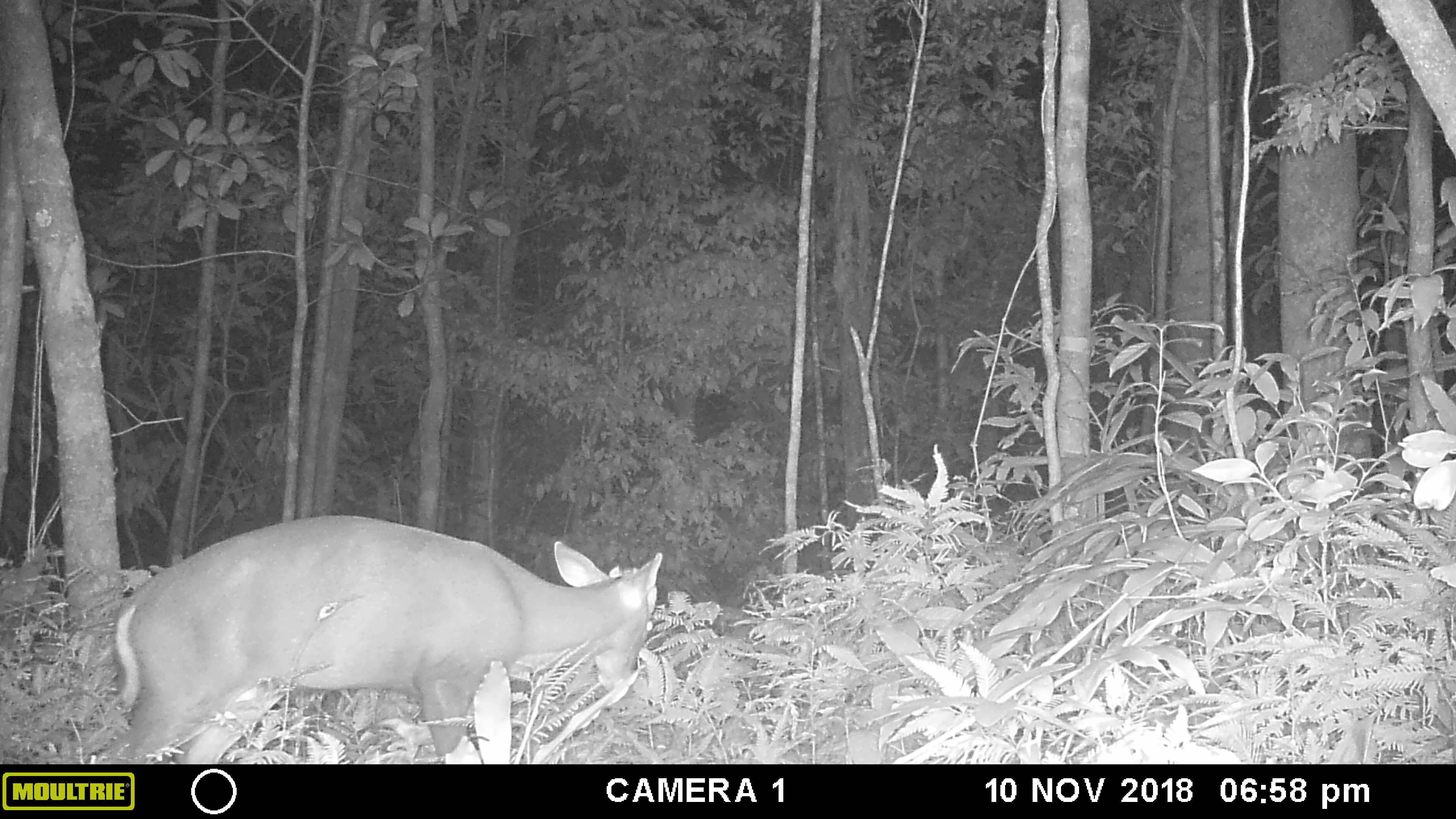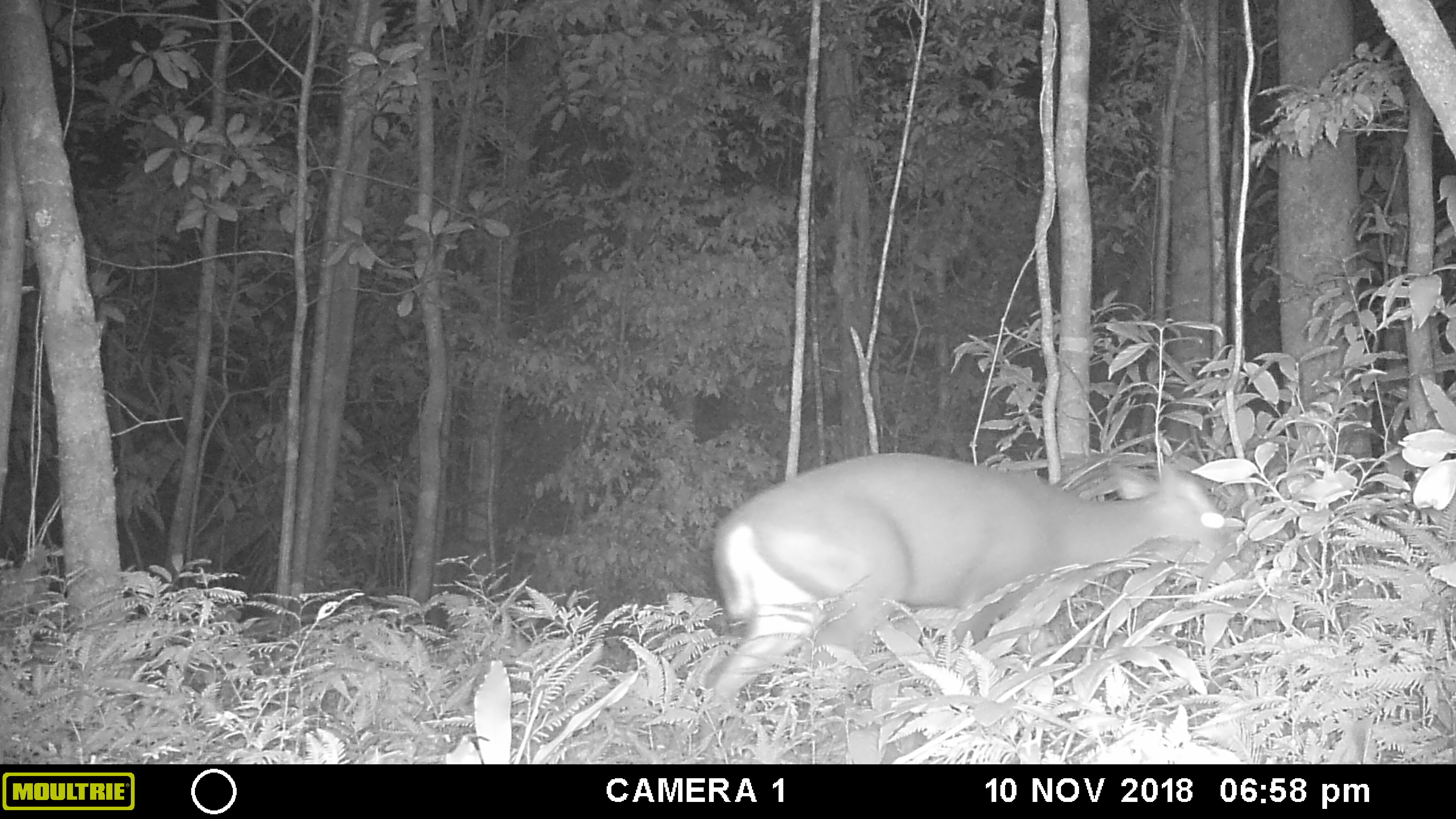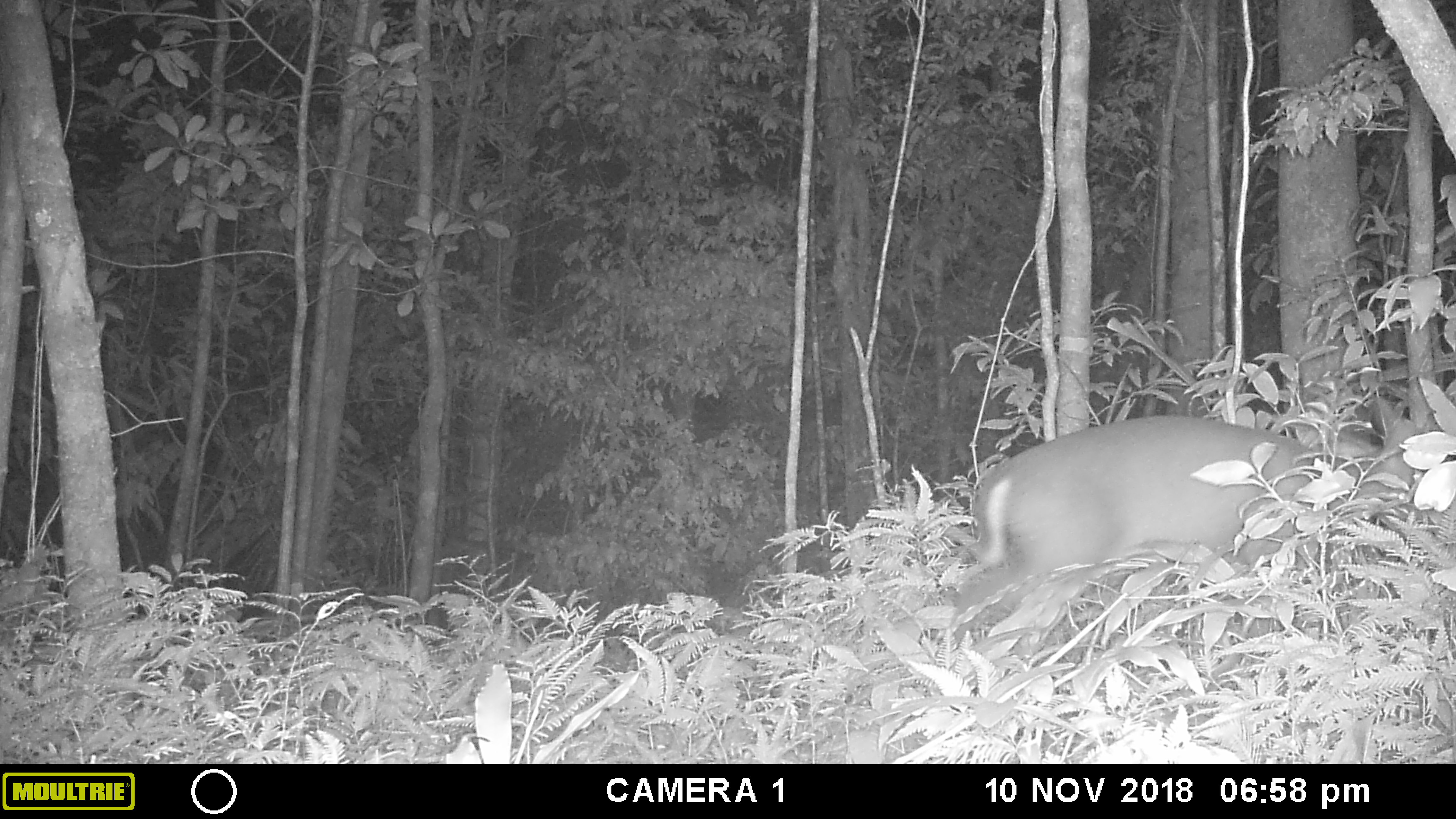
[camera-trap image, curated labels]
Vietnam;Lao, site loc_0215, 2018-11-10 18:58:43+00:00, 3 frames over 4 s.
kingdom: Animalia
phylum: Chordata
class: Mammalia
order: Artiodactyla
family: Cervidae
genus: Muntiacus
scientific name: Muntiacus rooseveltorum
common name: roosevelt's muntjac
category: roosevelts muntjac group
Roosevelts muntjac group (roosevelt's muntjac) (Muntiacus rooseveltorum). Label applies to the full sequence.